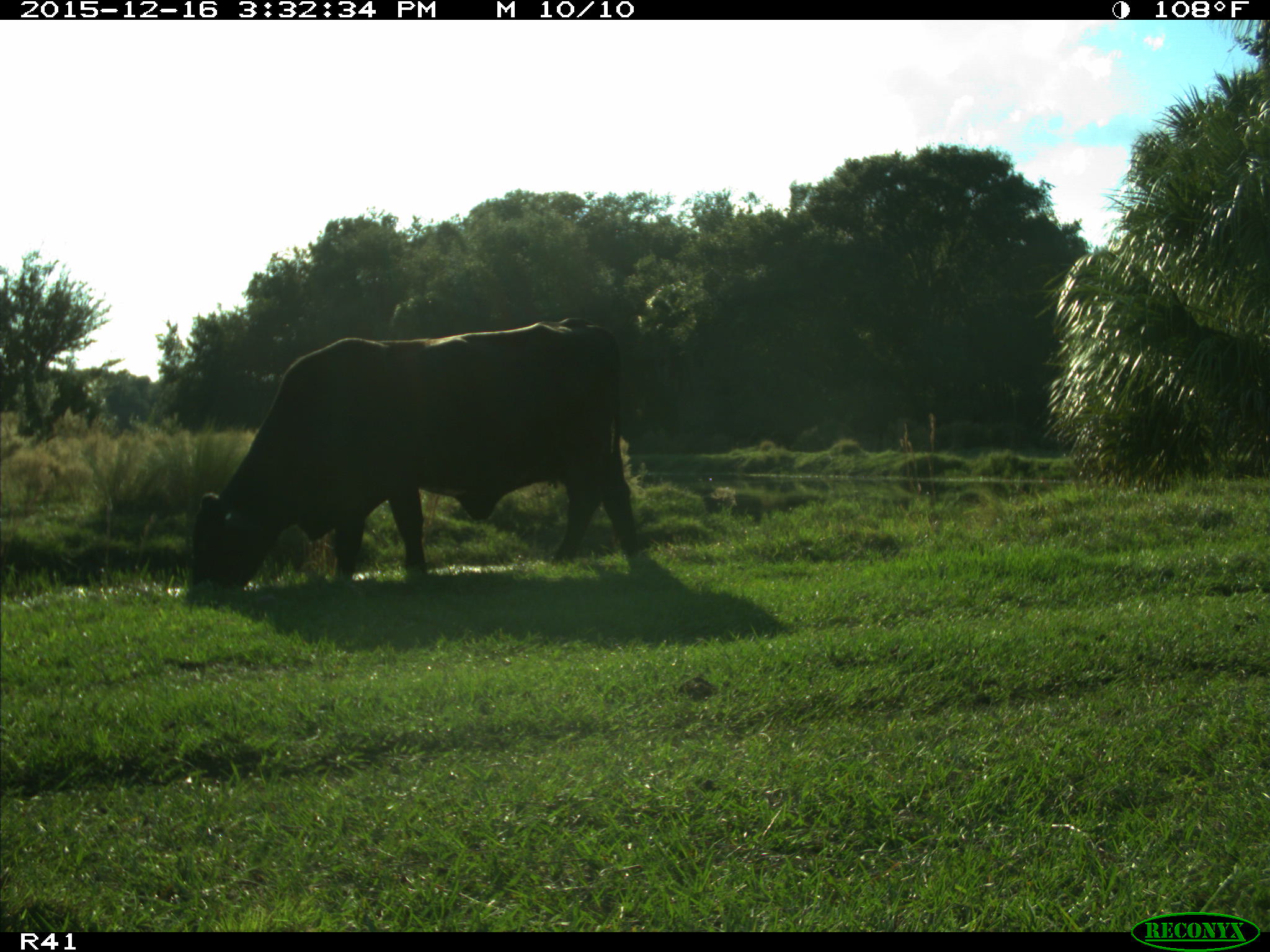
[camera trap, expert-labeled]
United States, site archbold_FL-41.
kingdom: Animalia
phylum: Chordata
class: Mammalia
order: Artiodactyla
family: Bovidae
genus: Bos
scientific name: Bos taurus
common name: domestic cow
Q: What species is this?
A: Bos taurus (domestic cow).